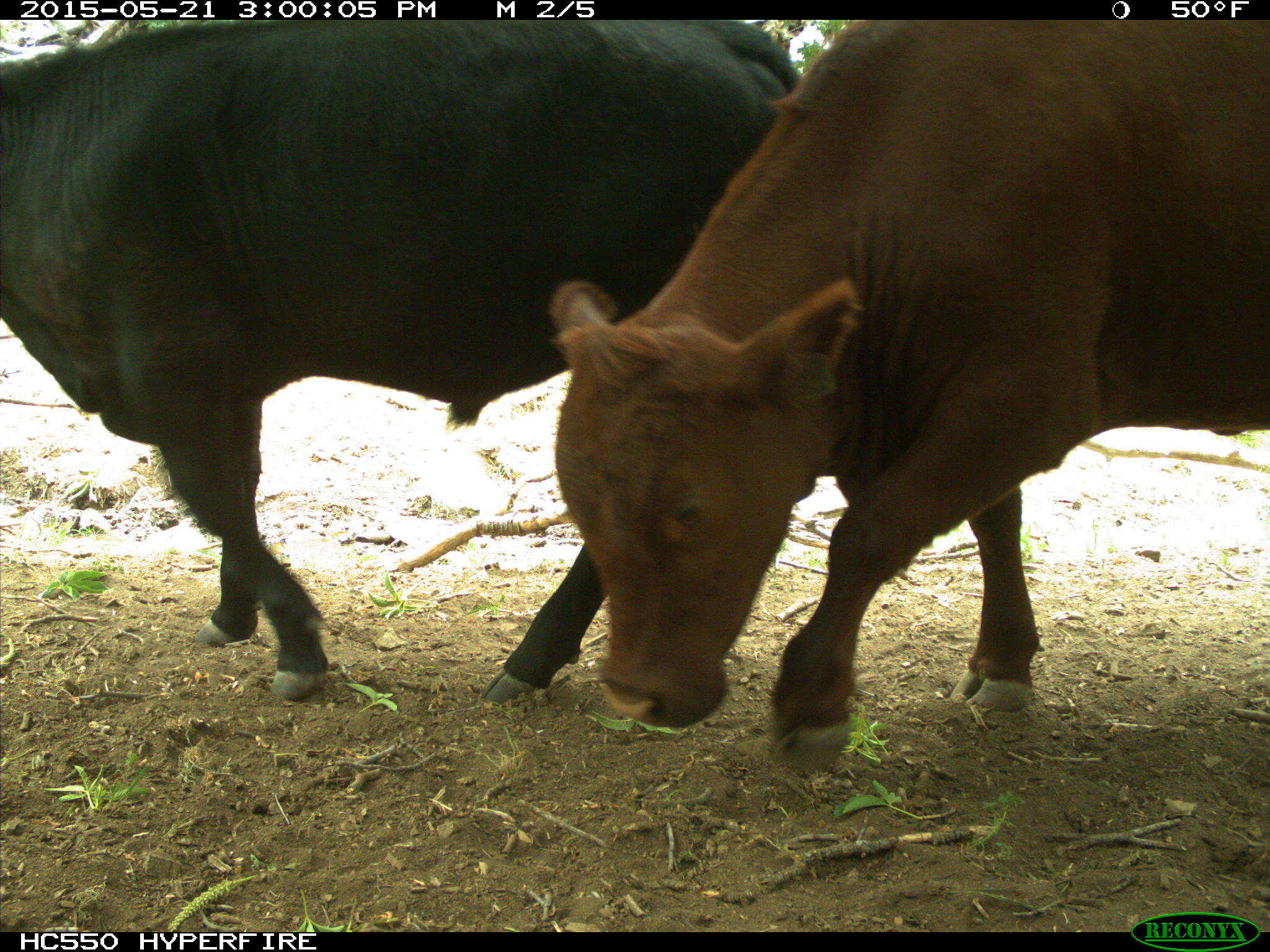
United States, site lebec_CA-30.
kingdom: Animalia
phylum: Chordata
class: Mammalia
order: Artiodactyla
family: Bovidae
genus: Bos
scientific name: Bos taurus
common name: domestic cow